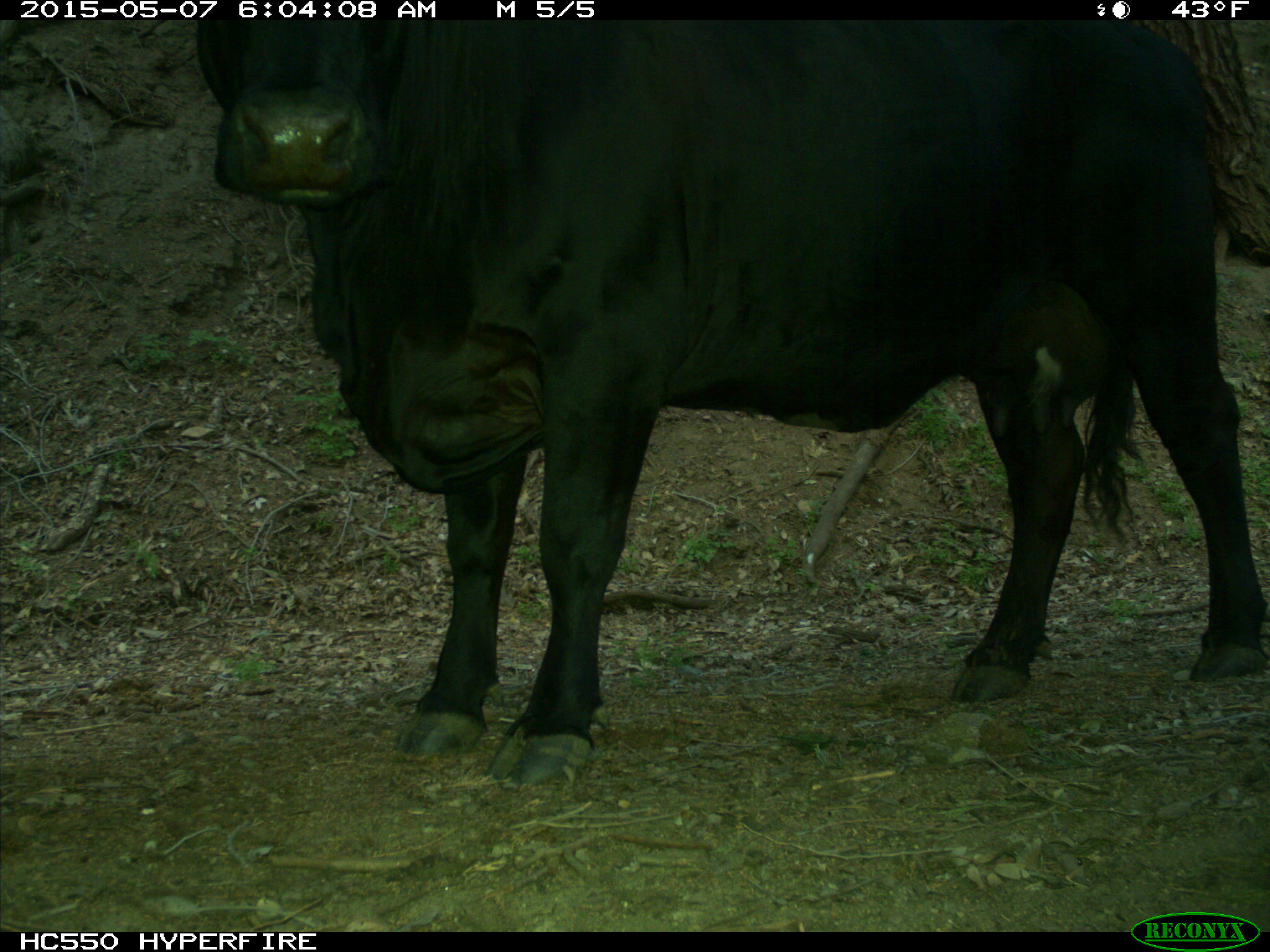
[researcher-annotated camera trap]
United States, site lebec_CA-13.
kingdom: Animalia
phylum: Chordata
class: Mammalia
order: Artiodactyla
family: Bovidae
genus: Bos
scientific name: Bos taurus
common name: domestic cow